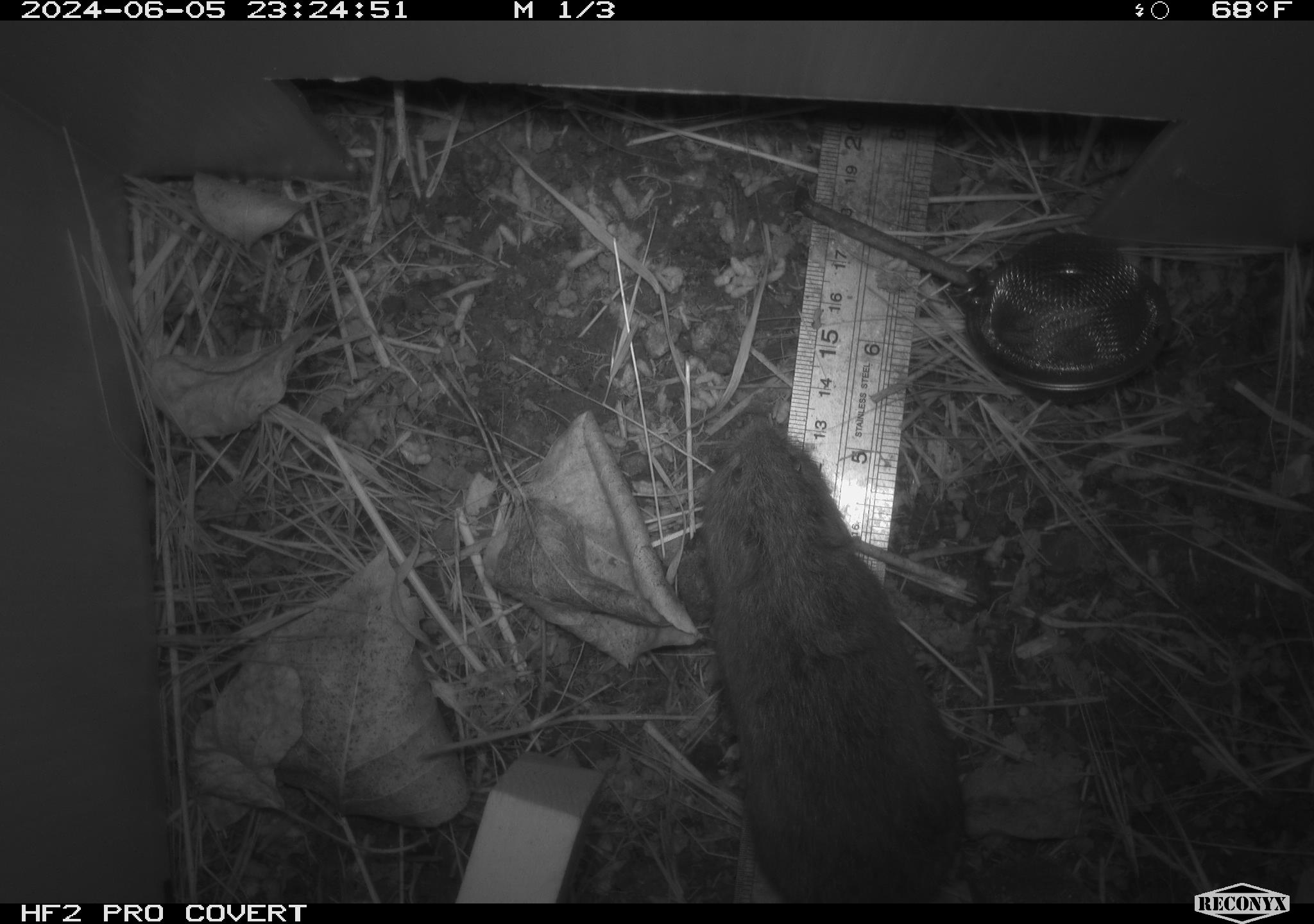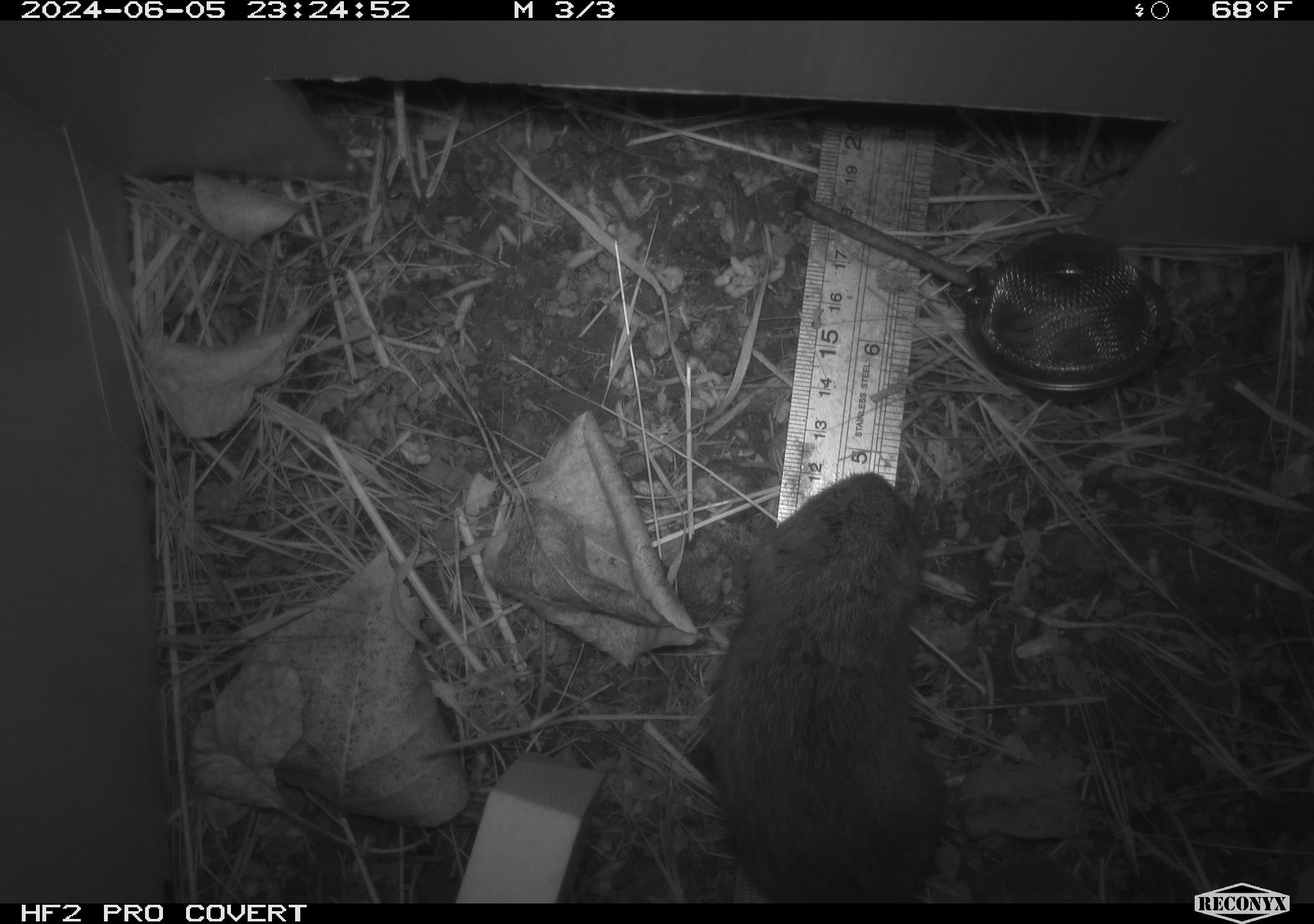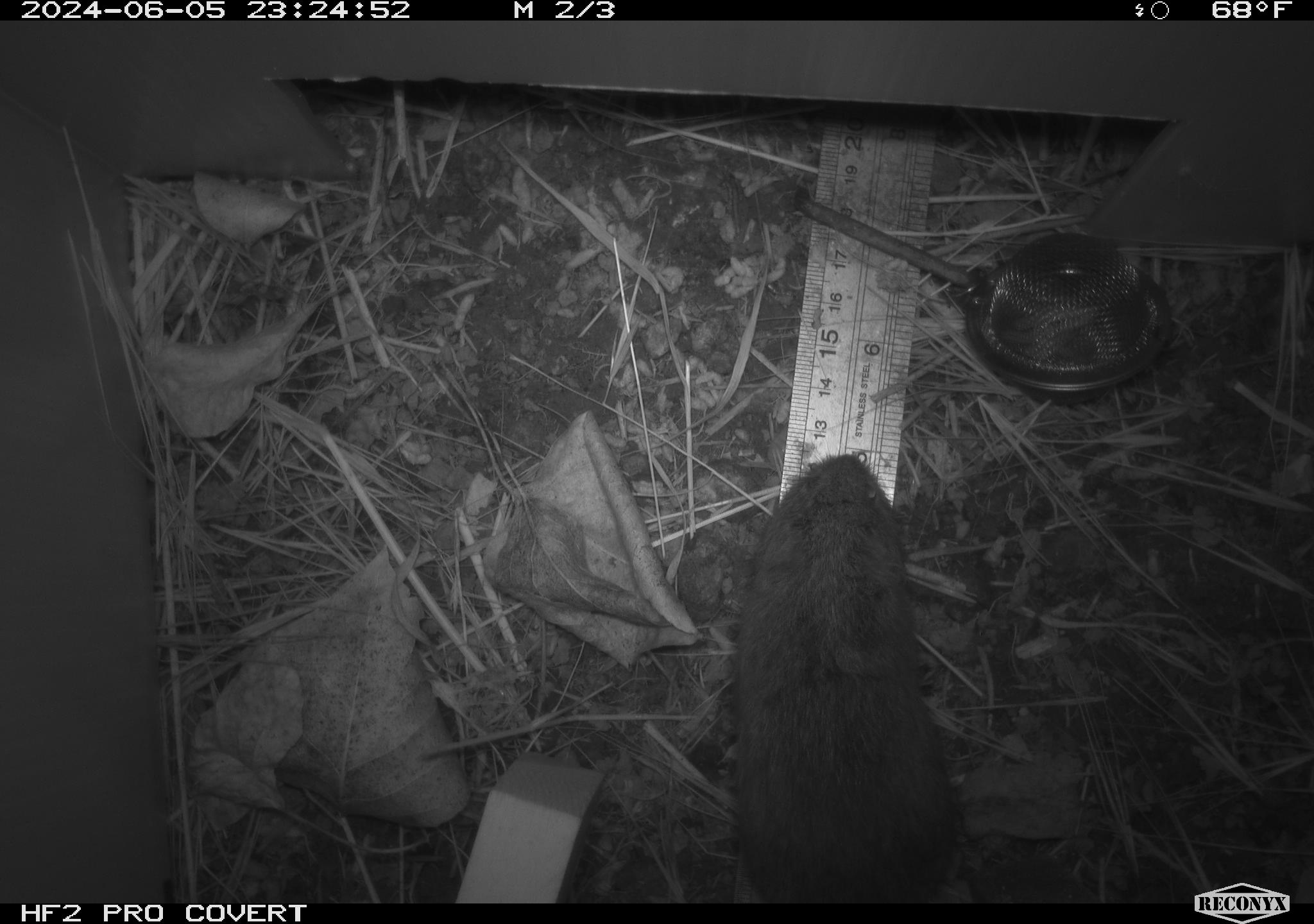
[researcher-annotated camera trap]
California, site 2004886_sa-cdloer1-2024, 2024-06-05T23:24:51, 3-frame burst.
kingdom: Animalia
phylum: Chordata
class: Mammalia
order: Rodentia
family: Cricetidae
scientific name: Arvicolinae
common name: voles, lemmings, and muskrats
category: arvicolinae subfamily